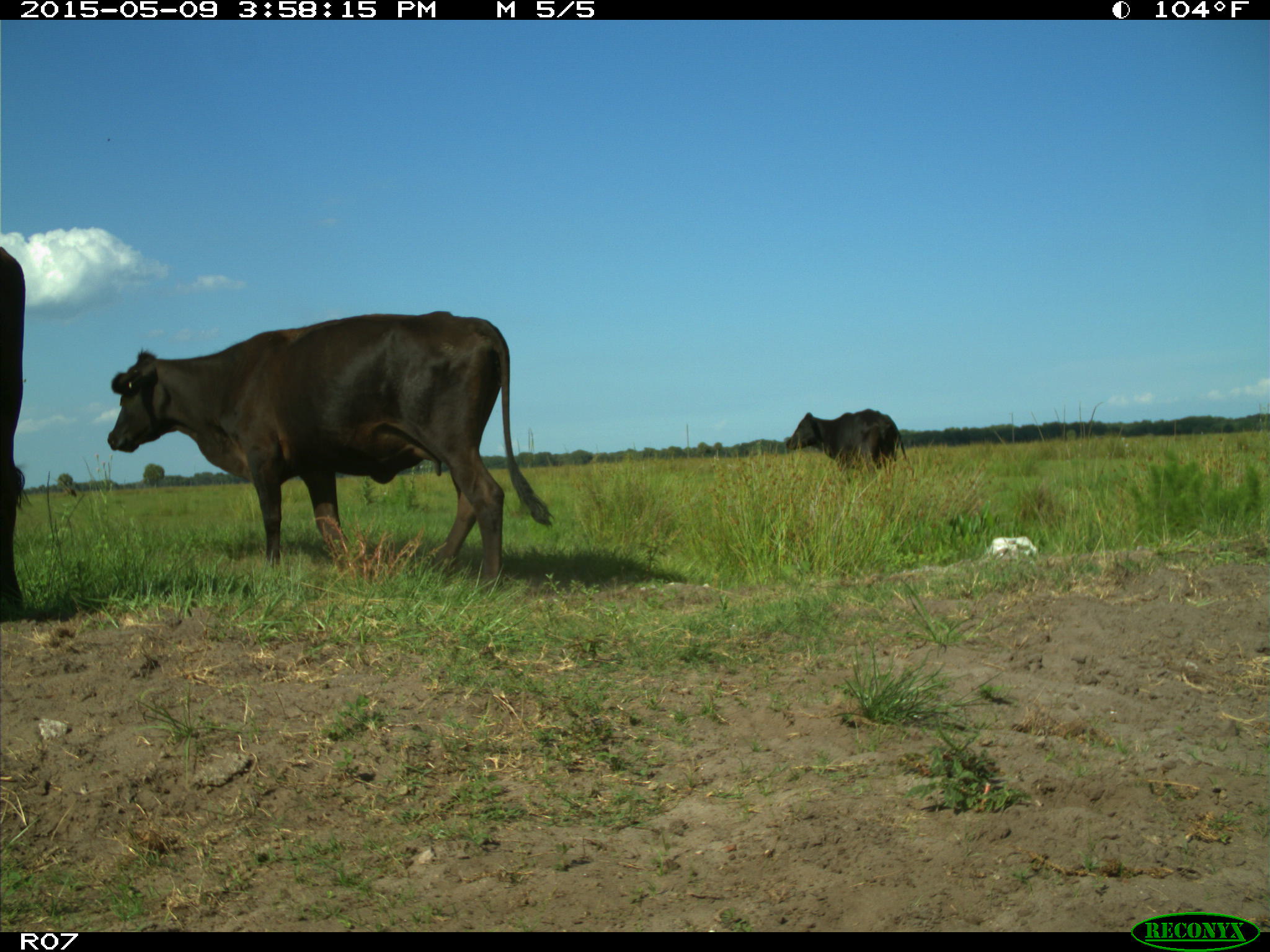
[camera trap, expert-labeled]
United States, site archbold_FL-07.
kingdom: Animalia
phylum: Chordata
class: Mammalia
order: Artiodactyla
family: Bovidae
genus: Bos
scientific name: Bos taurus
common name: domestic cow